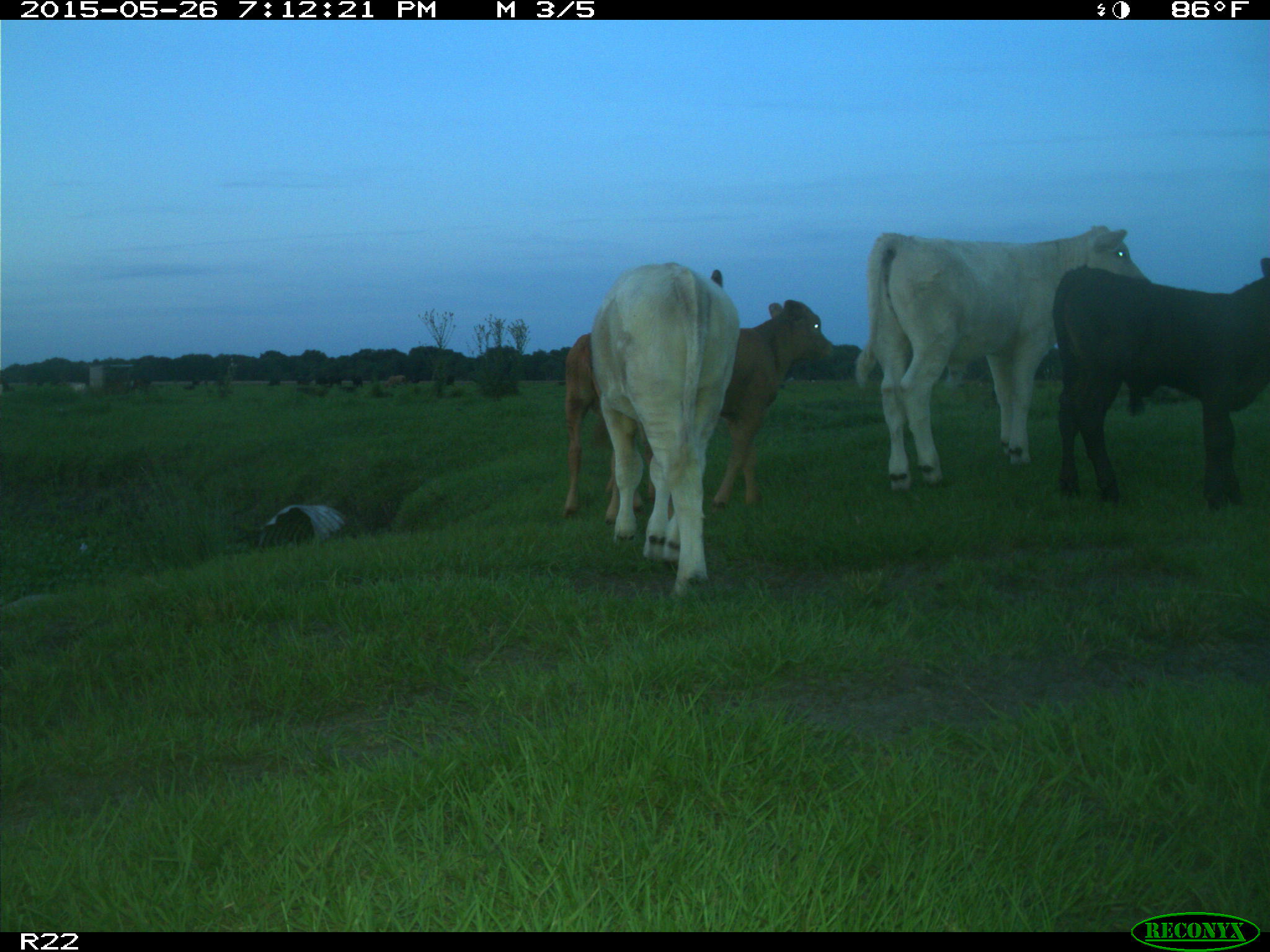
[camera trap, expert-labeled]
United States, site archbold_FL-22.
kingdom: Animalia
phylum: Chordata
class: Mammalia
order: Artiodactyla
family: Bovidae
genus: Bos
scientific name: Bos taurus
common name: domestic cow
Bos taurus (domestic cow).